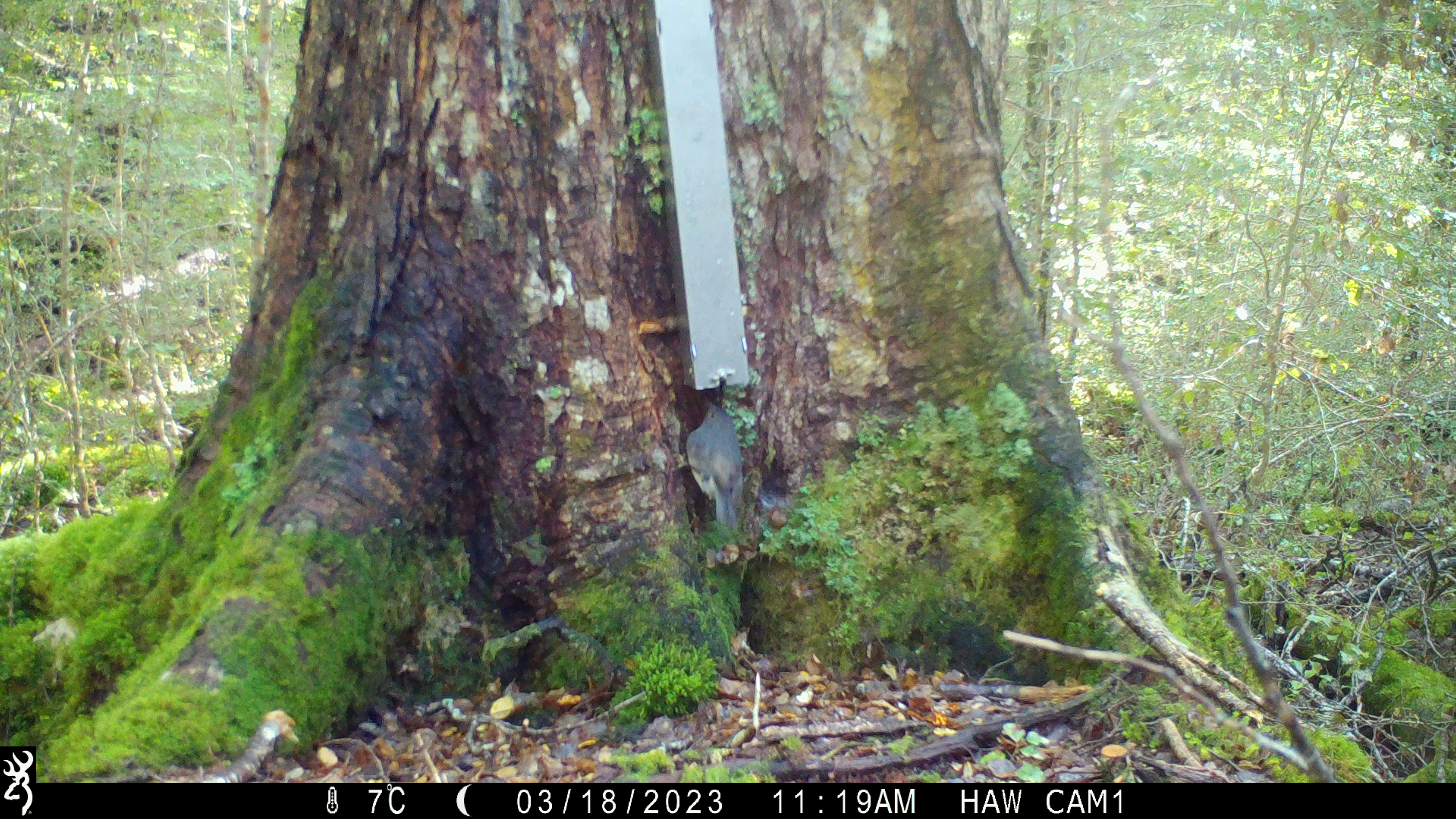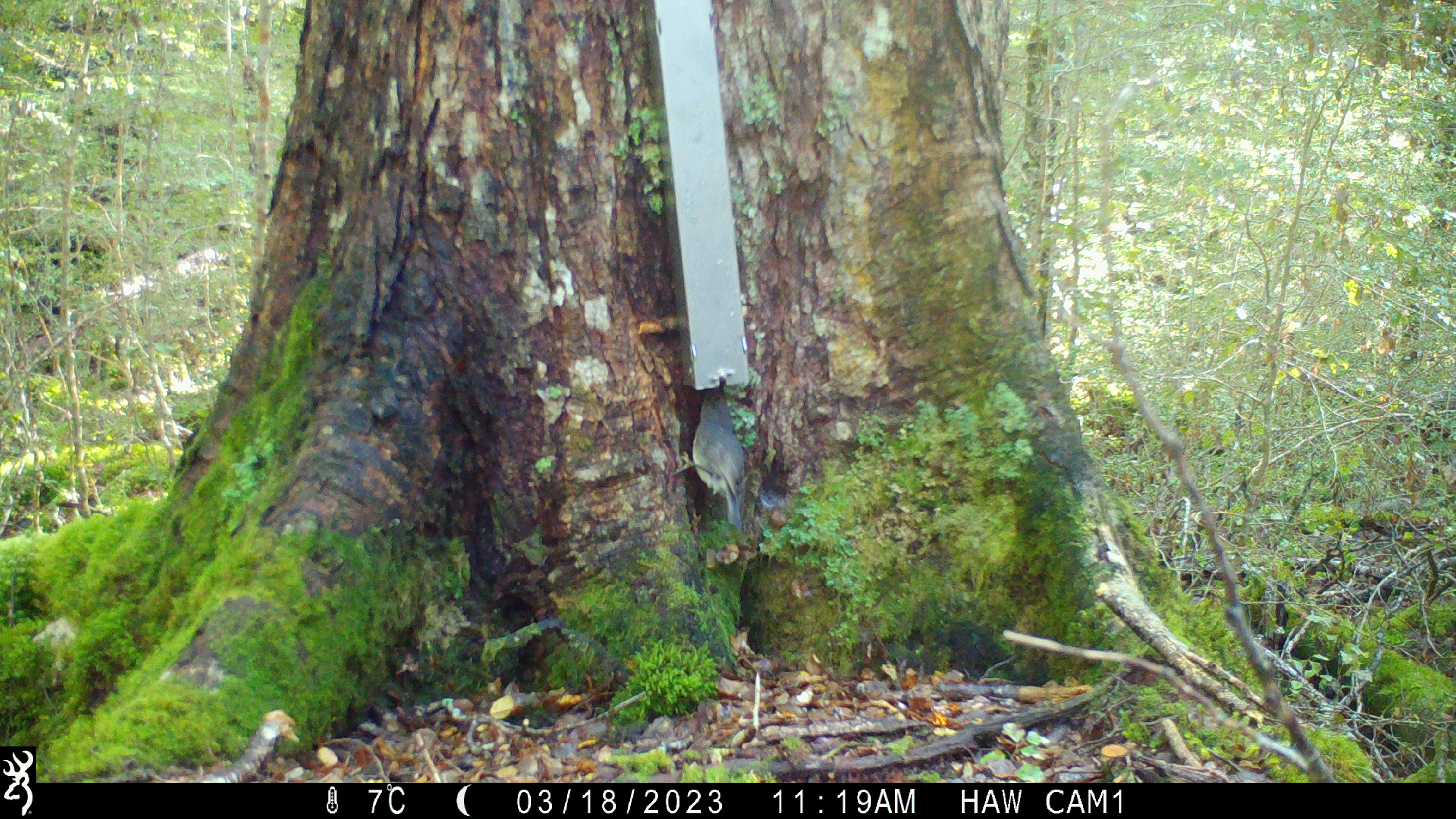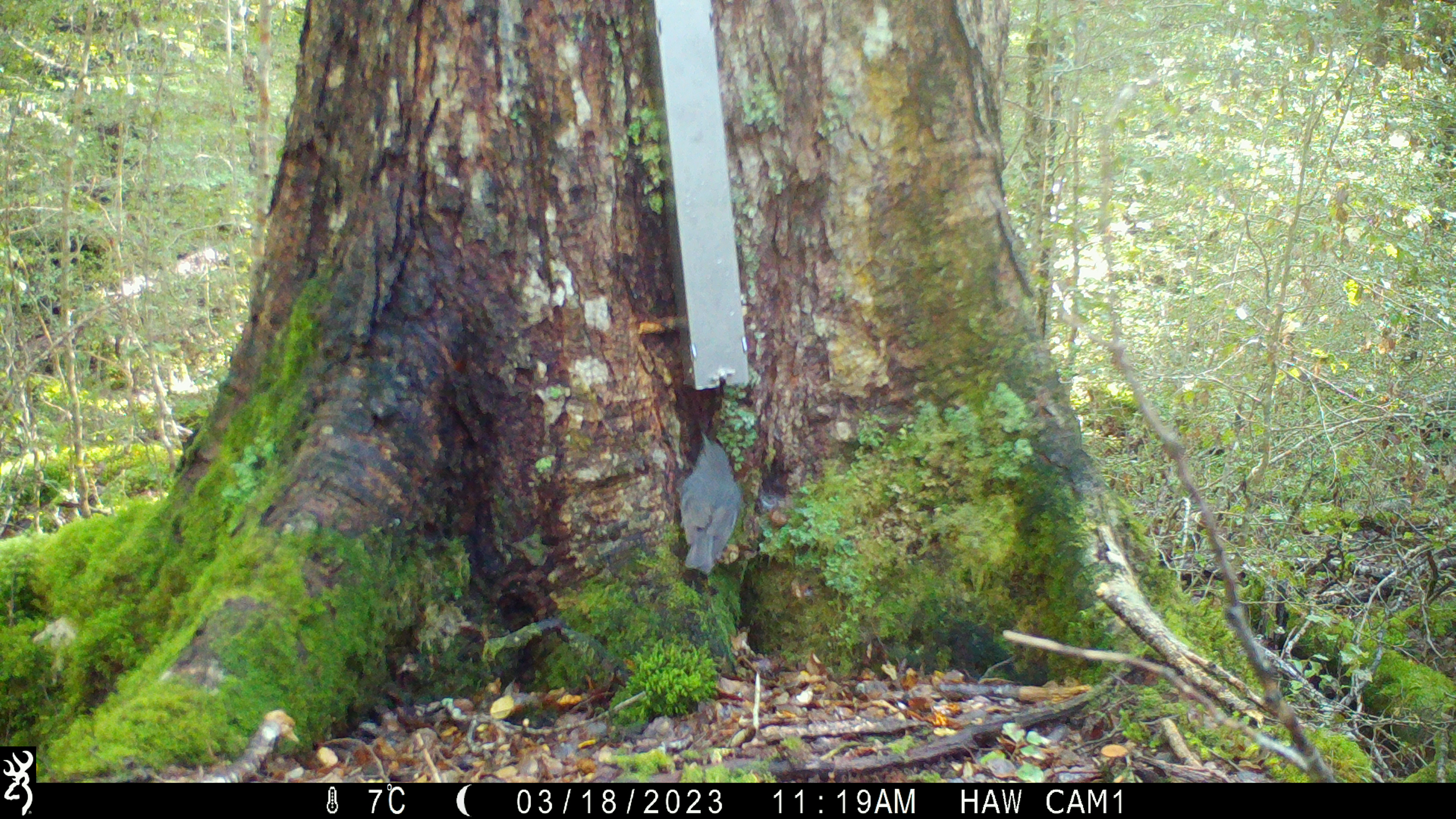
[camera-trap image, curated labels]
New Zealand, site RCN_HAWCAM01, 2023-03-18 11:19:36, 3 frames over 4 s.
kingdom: Animalia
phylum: Chordata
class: Aves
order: Passeriformes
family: Petroicidae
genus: Petroica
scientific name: Petroica australis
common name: new zealand robin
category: robin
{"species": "robin (new zealand robin) (Petroica australis)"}